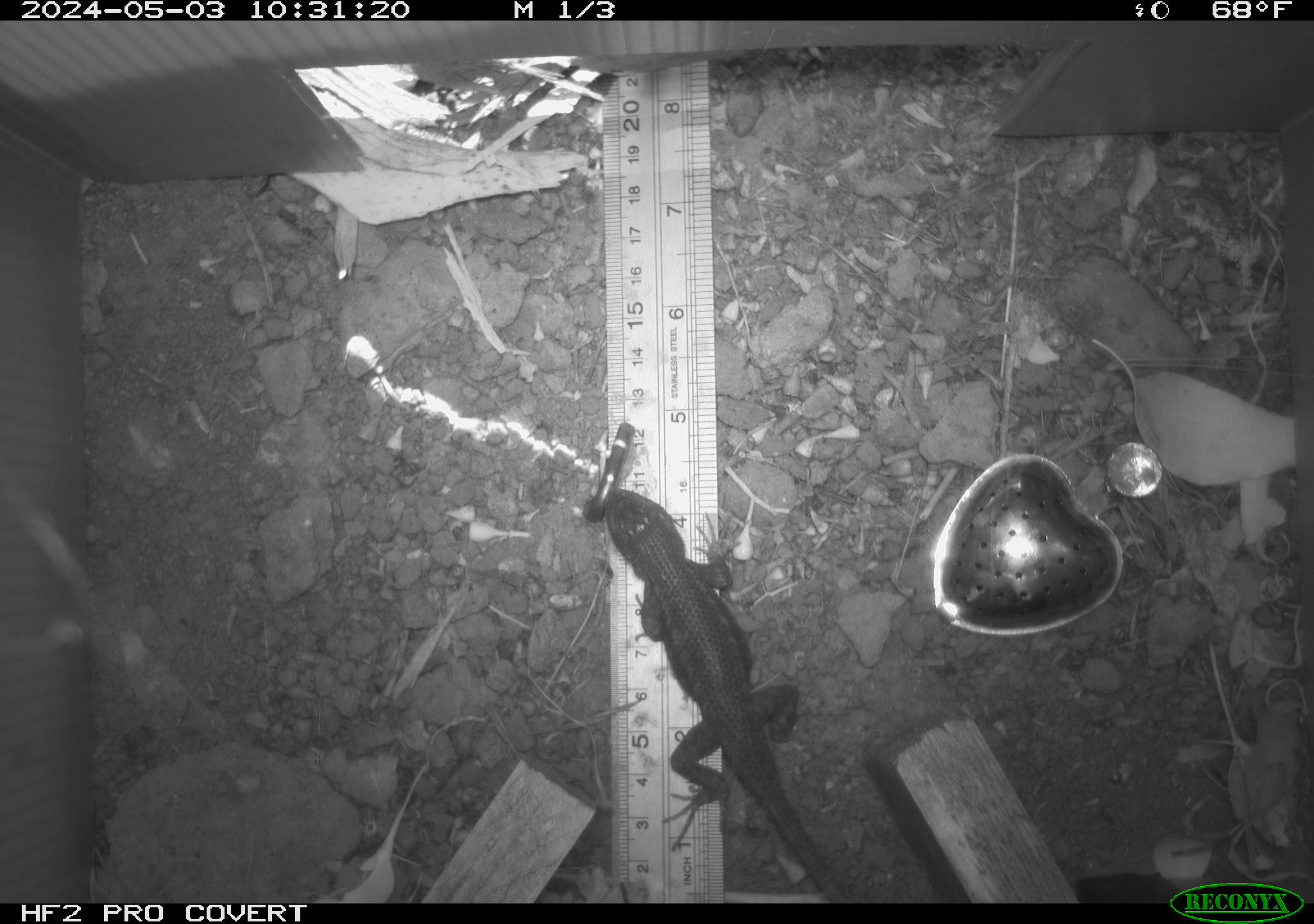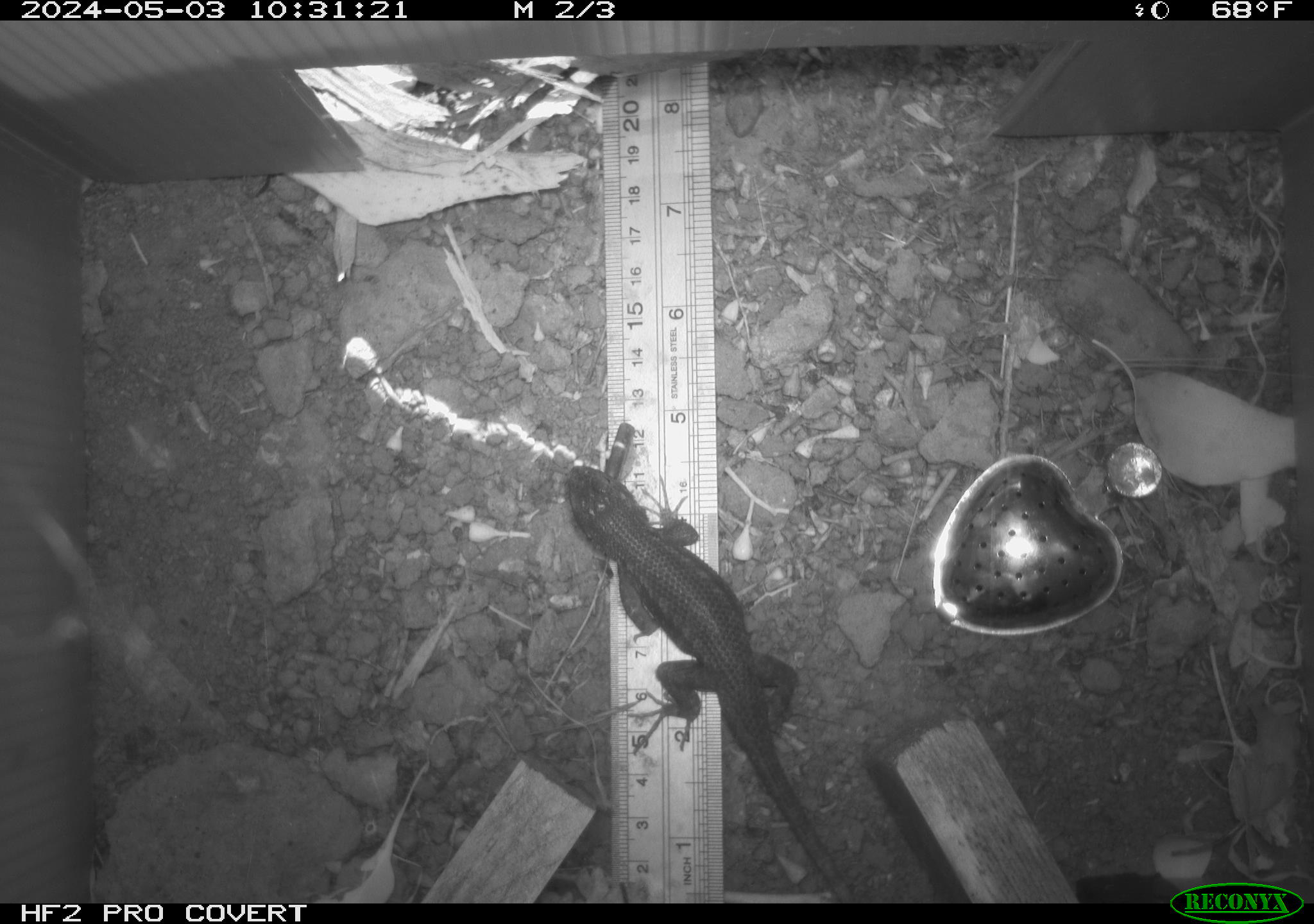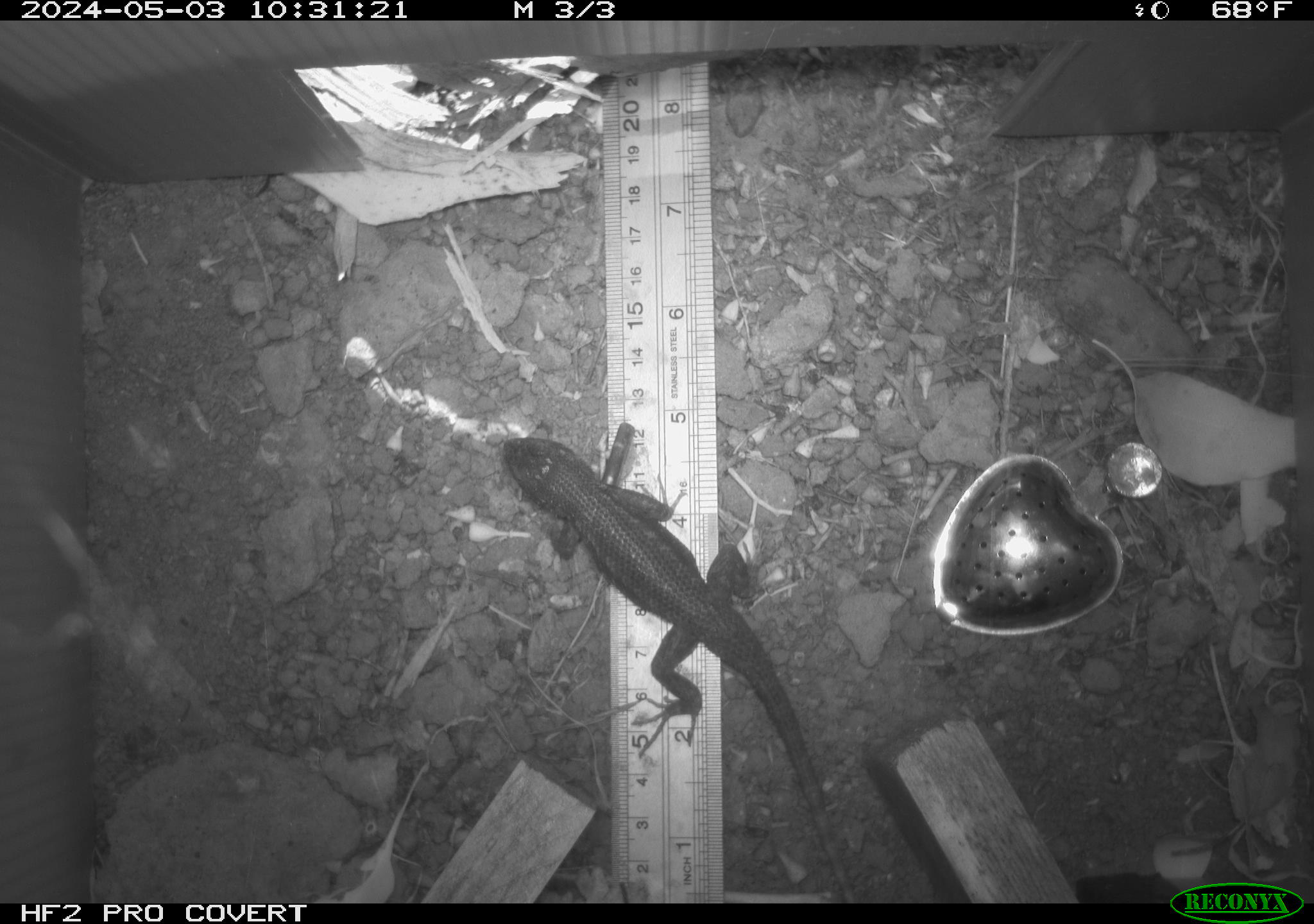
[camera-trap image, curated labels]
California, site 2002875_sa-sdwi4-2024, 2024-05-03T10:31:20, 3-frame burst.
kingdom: Animalia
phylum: Chordata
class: Reptilia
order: Squamata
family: Phrynosomatidae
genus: Sceloporus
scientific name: Sceloporus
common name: spiny lizards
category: sceloporus species